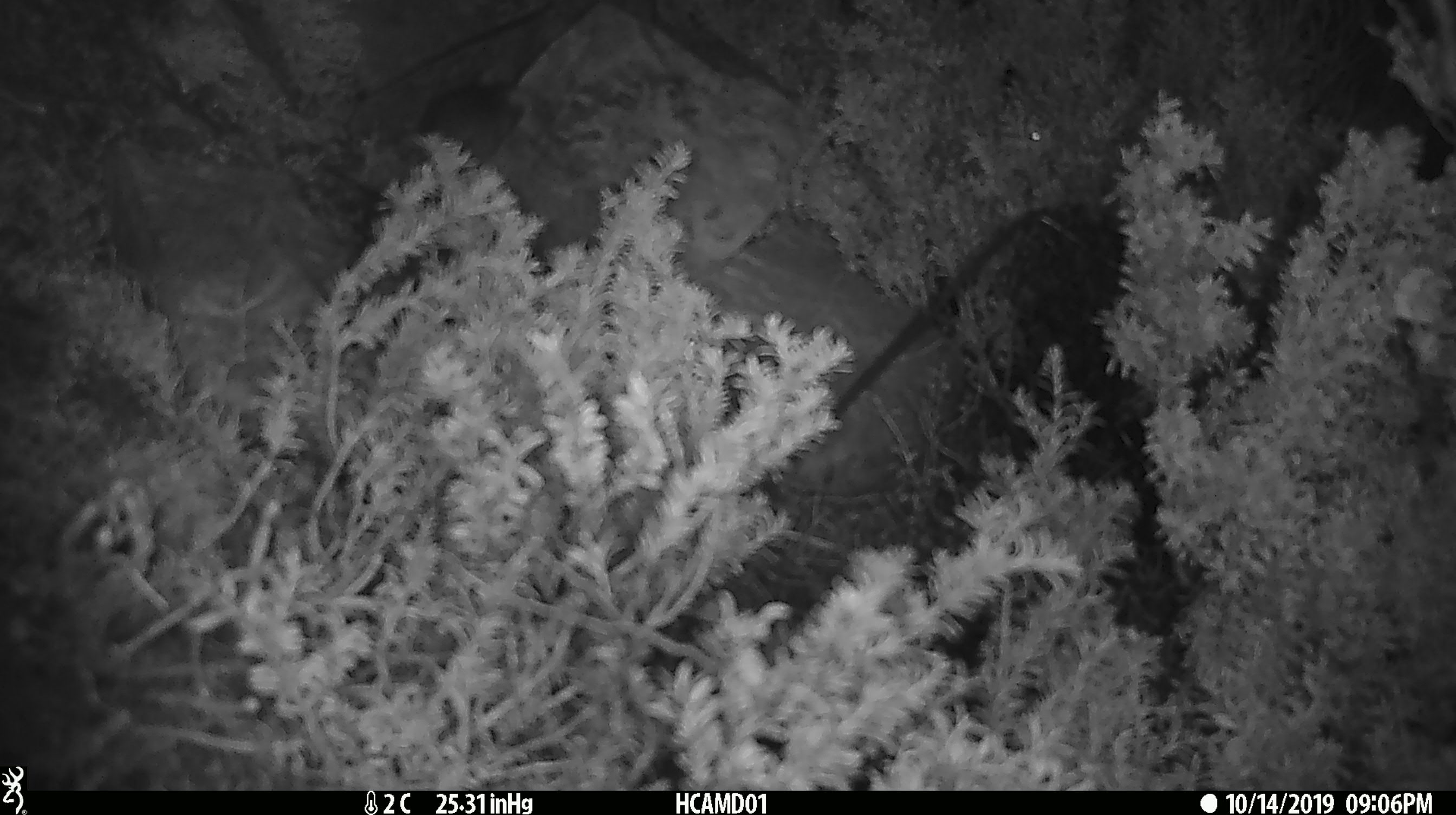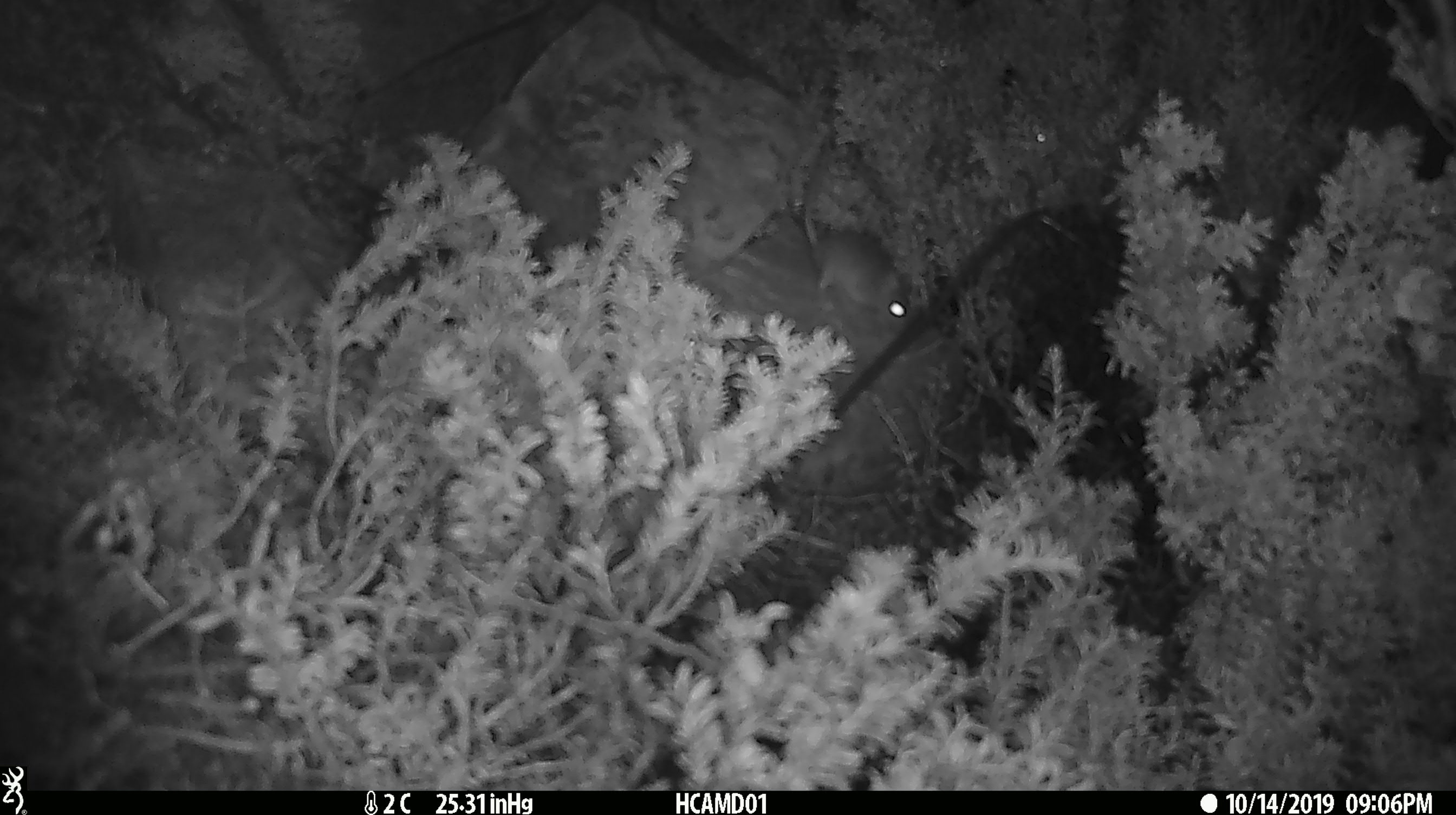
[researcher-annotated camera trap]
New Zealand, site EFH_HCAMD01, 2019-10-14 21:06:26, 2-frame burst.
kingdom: Animalia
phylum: Chordata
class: Mammalia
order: Rodentia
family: Muridae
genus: Mus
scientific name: Mus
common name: mouse